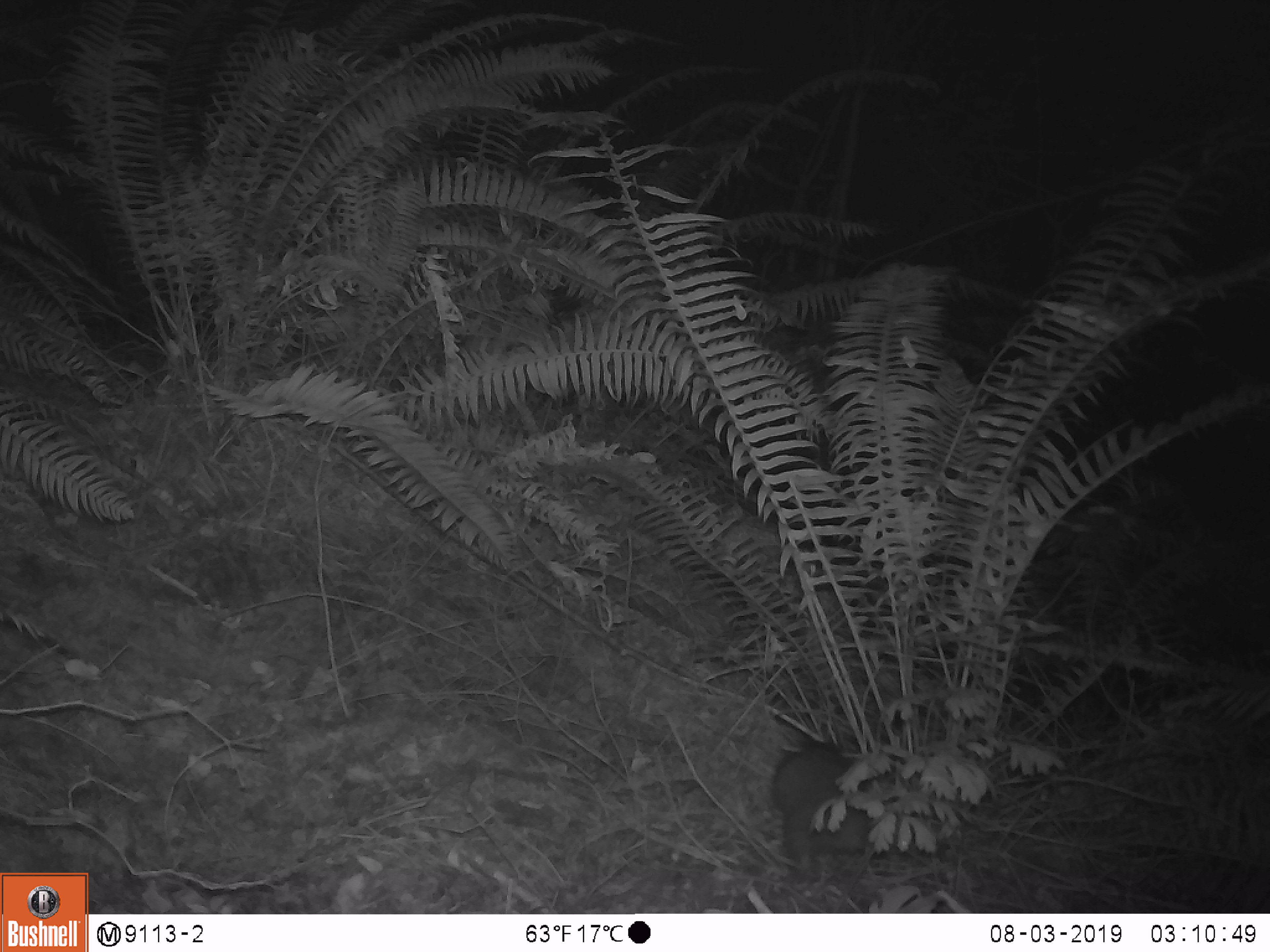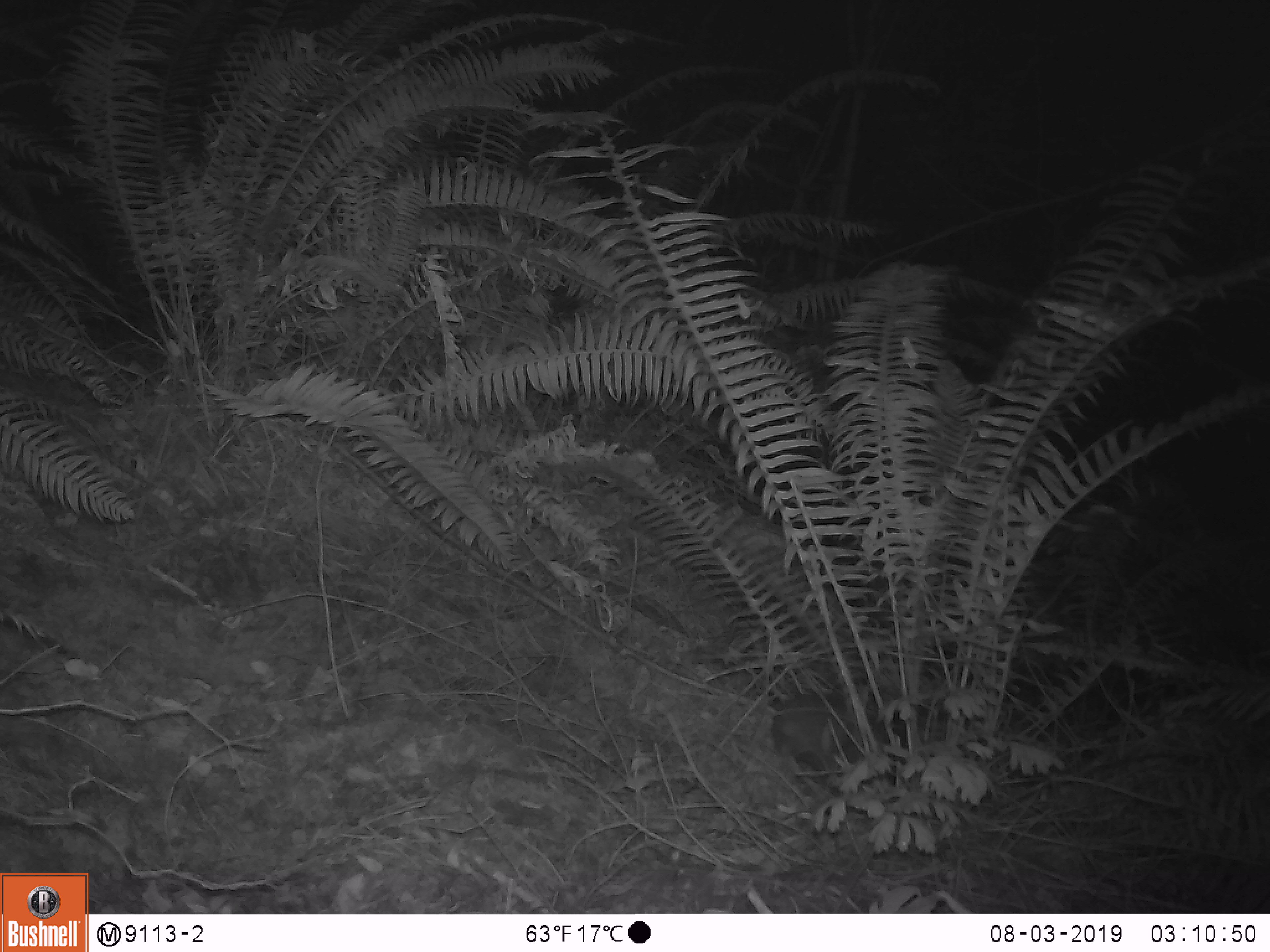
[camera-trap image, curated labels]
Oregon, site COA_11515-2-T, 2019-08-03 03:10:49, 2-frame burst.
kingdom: Animalia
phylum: Chordata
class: Mammalia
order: Rodentia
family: Aplodontiidae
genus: Aplodontia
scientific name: Aplodontia rufa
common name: mountain beaver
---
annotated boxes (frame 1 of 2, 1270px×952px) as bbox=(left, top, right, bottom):
mountain beaver: bbox=(762, 730, 881, 866)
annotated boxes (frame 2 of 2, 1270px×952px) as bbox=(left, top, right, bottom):
mountain beaver: bbox=(771, 688, 872, 786)